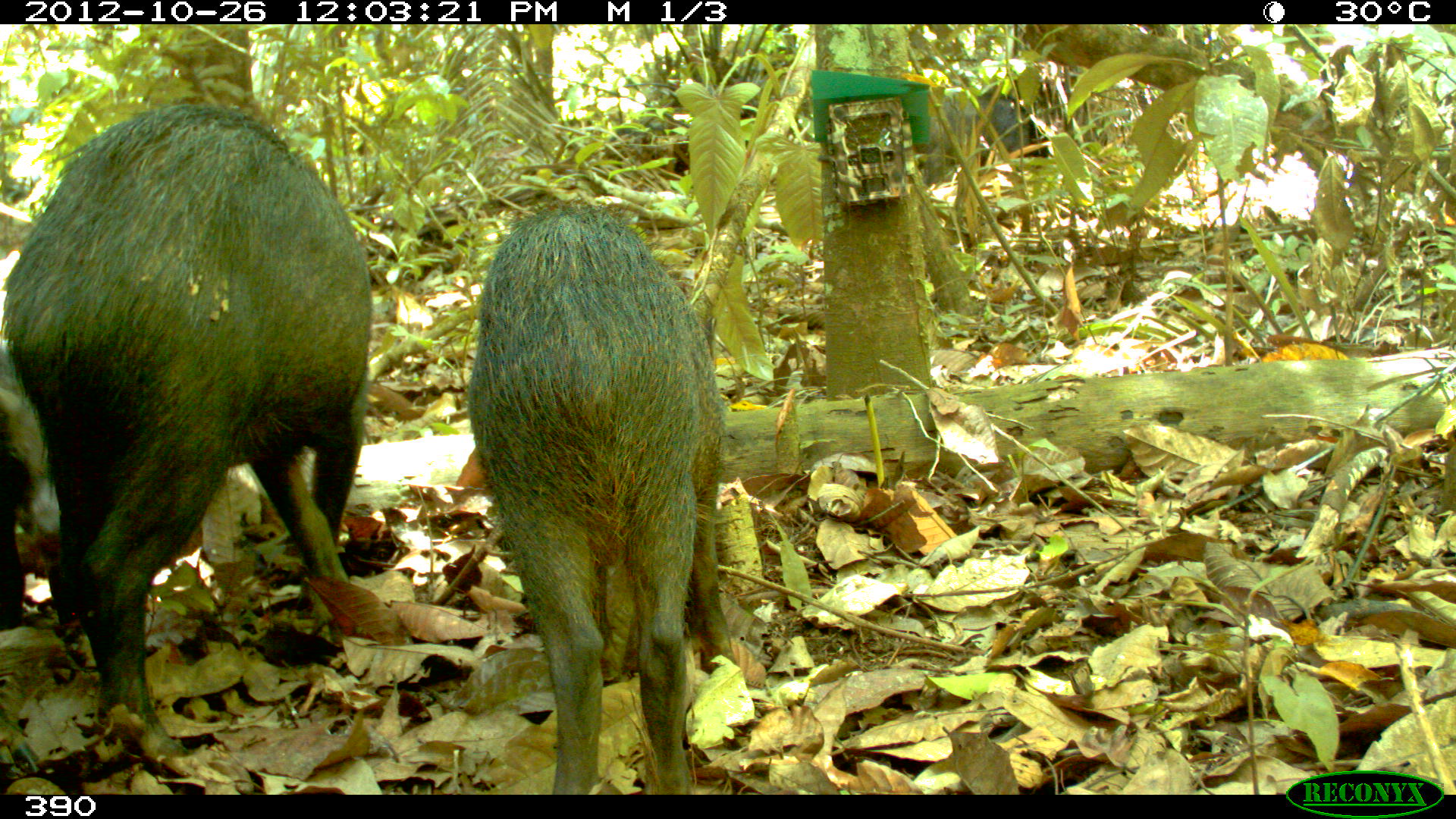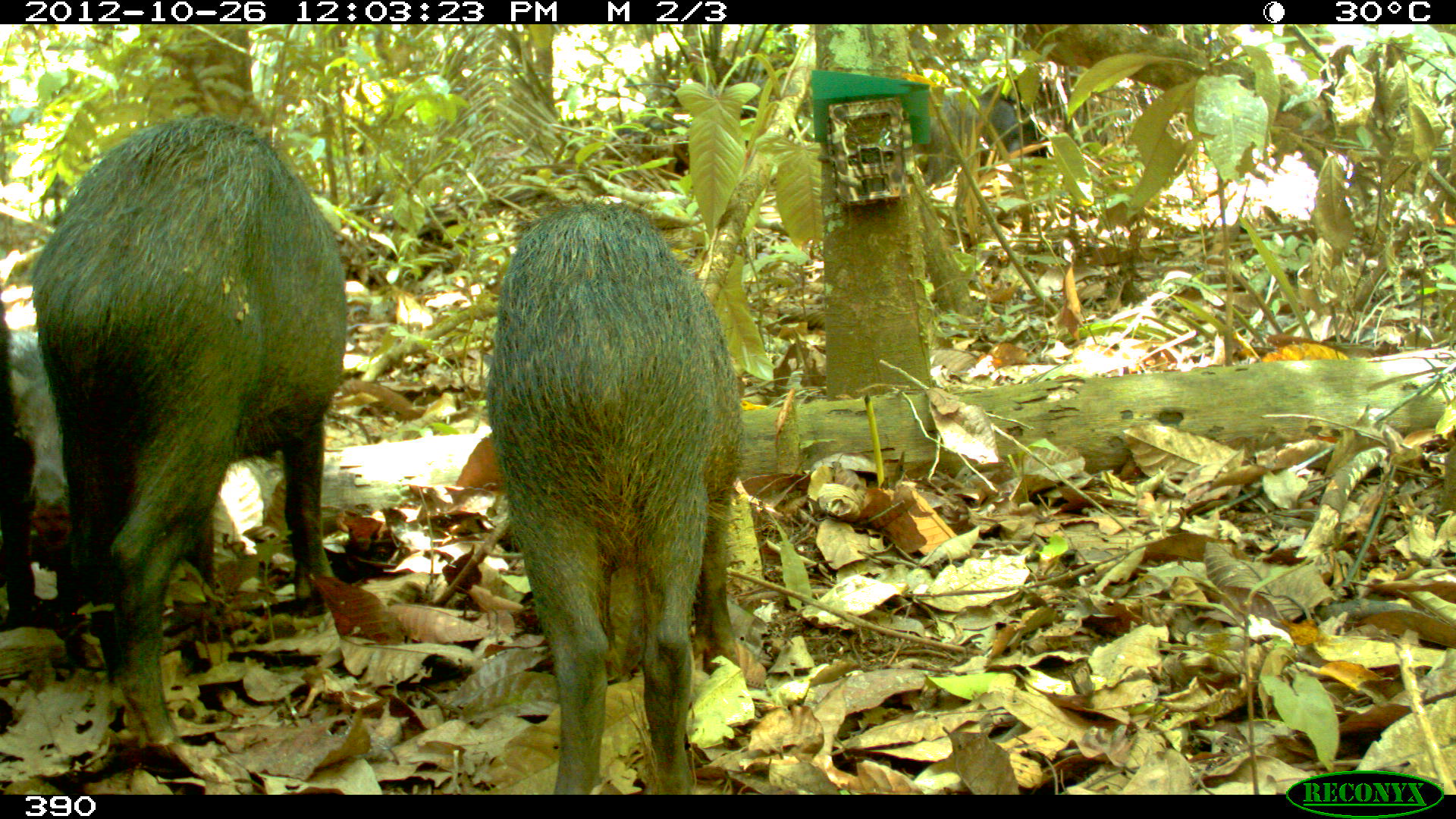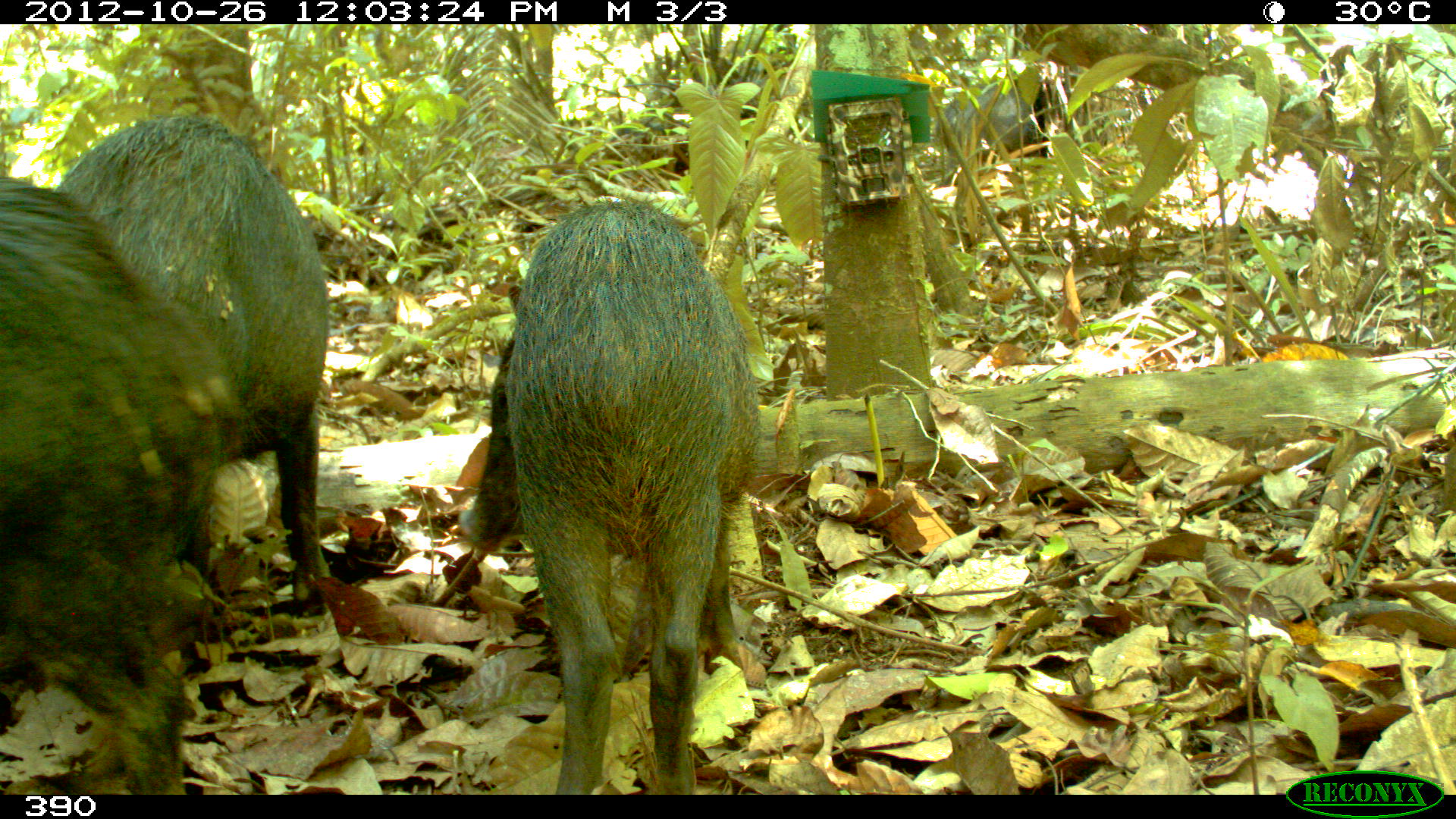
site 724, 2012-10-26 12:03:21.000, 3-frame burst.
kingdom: Animalia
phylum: Chordata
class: Mammalia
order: Artiodactyla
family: Tayassuidae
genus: Tayassu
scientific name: Tayassu pecari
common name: white-lipped peccary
Tayassu pecari (white-lipped peccary).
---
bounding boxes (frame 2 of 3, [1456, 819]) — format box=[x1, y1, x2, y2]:
tayassu pecari: box=[28, 113, 350, 745]; box=[484, 194, 747, 793]; box=[1, 300, 71, 632]; box=[910, 90, 1047, 186]